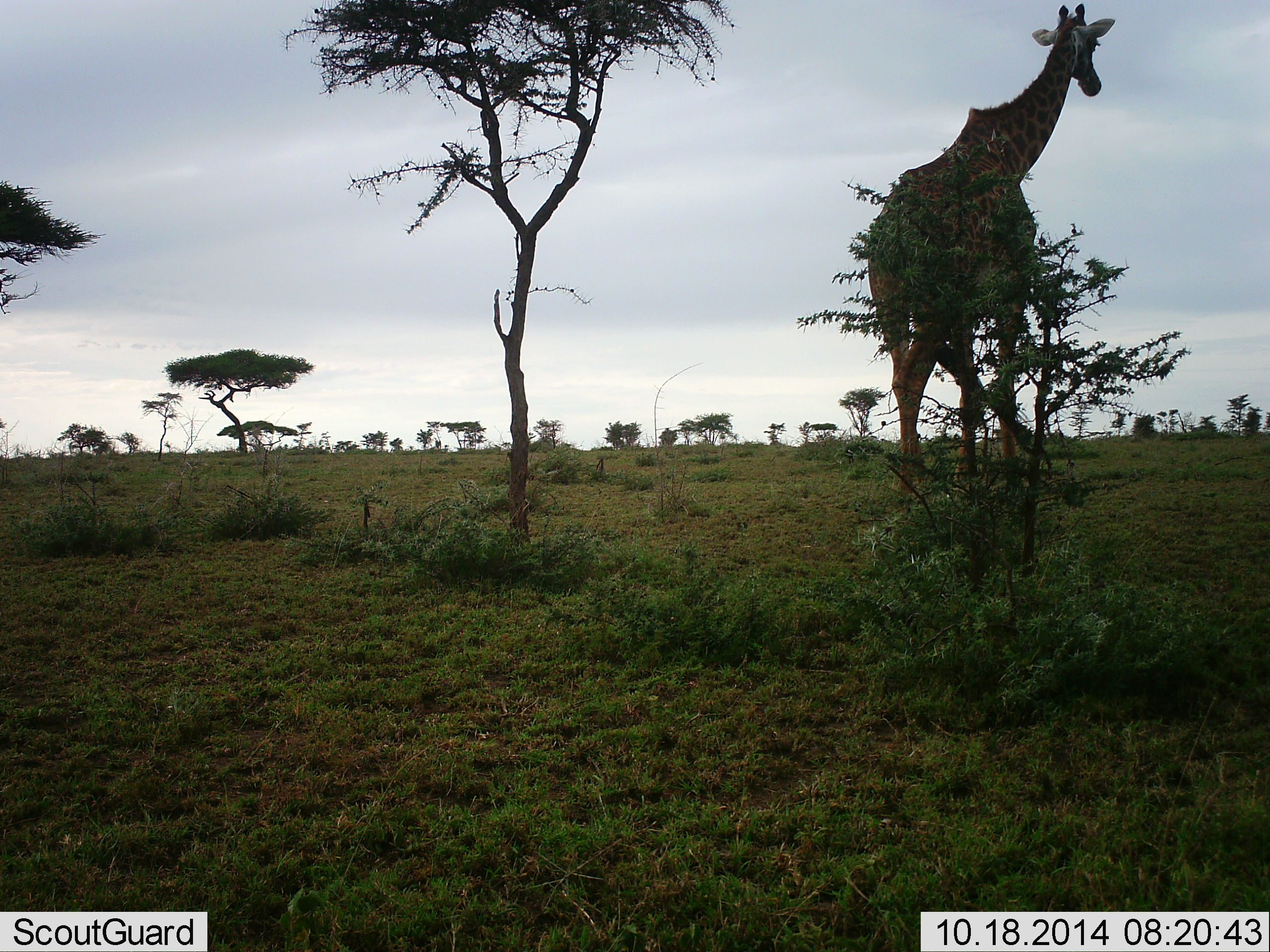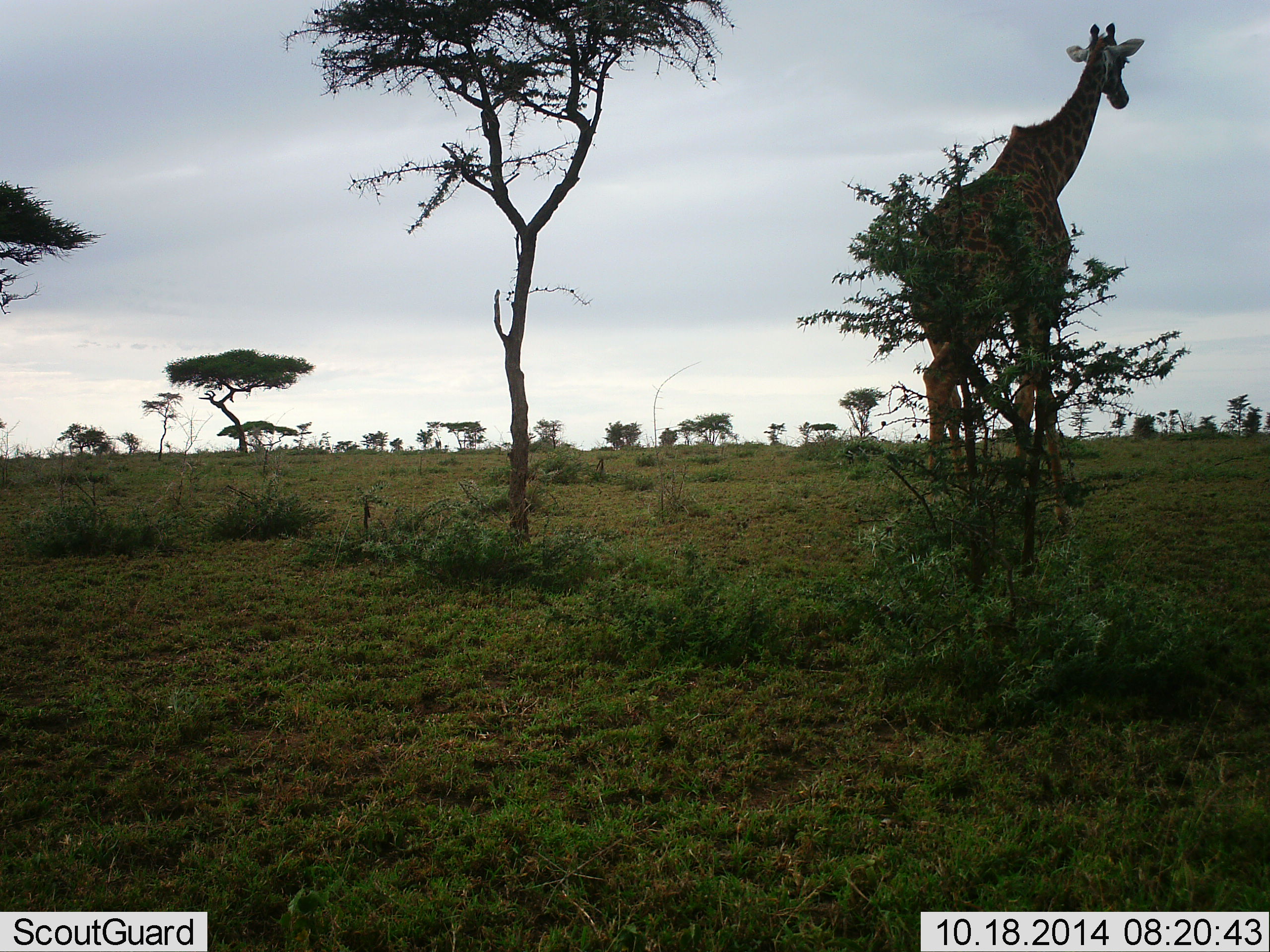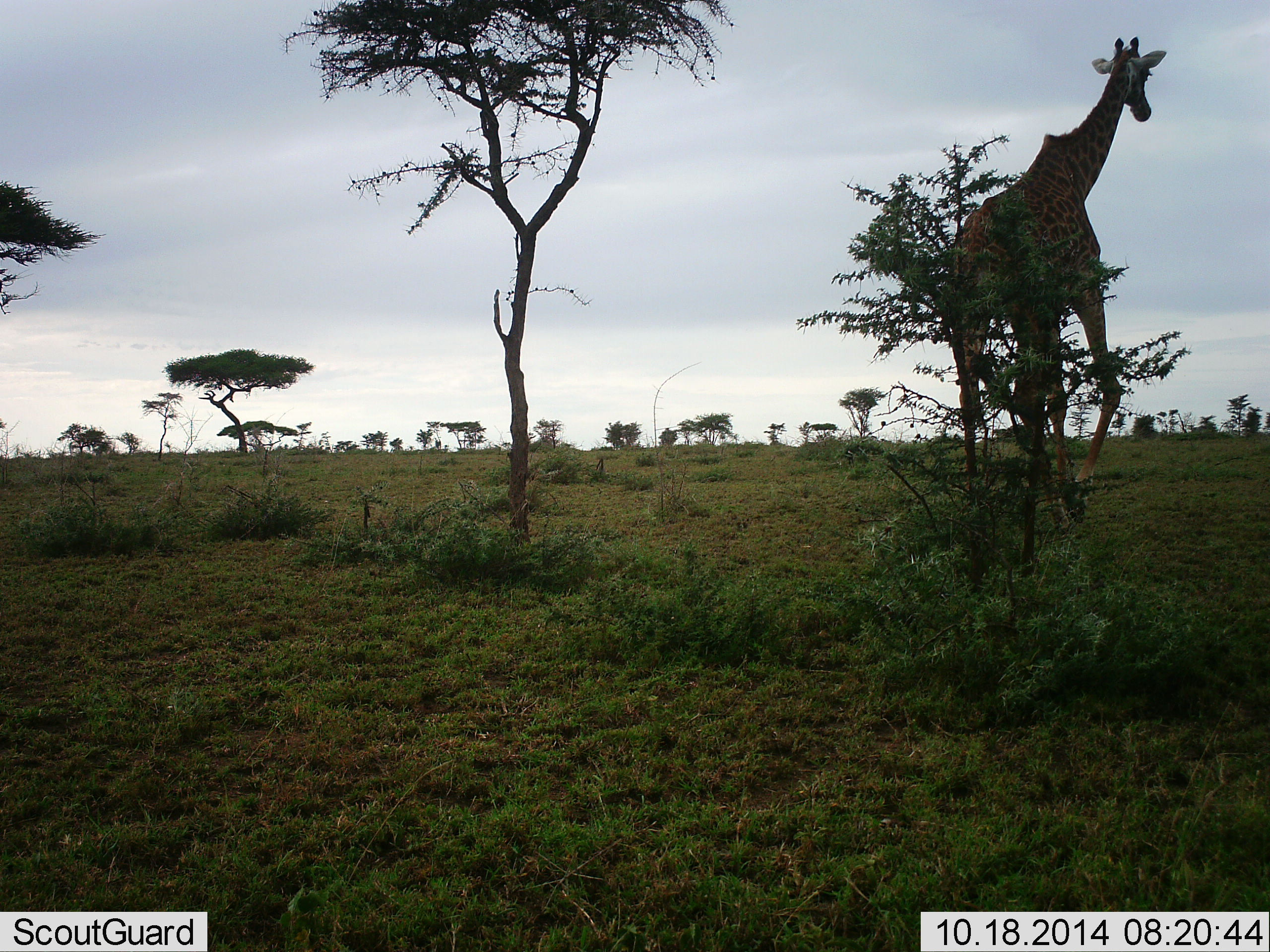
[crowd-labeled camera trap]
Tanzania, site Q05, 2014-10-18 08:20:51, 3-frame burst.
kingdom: Animalia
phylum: Chordata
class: Mammalia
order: Artiodactyla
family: Giraffidae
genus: Giraffa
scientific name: Giraffa camelopardalis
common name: giraffe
Giraffe (Giraffa camelopardalis), count 1. Behavior (volunteer vote fractions): standing 0%, resting 0%, moving 100%, interacting 0%. Young present (vote fraction): 0%. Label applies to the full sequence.